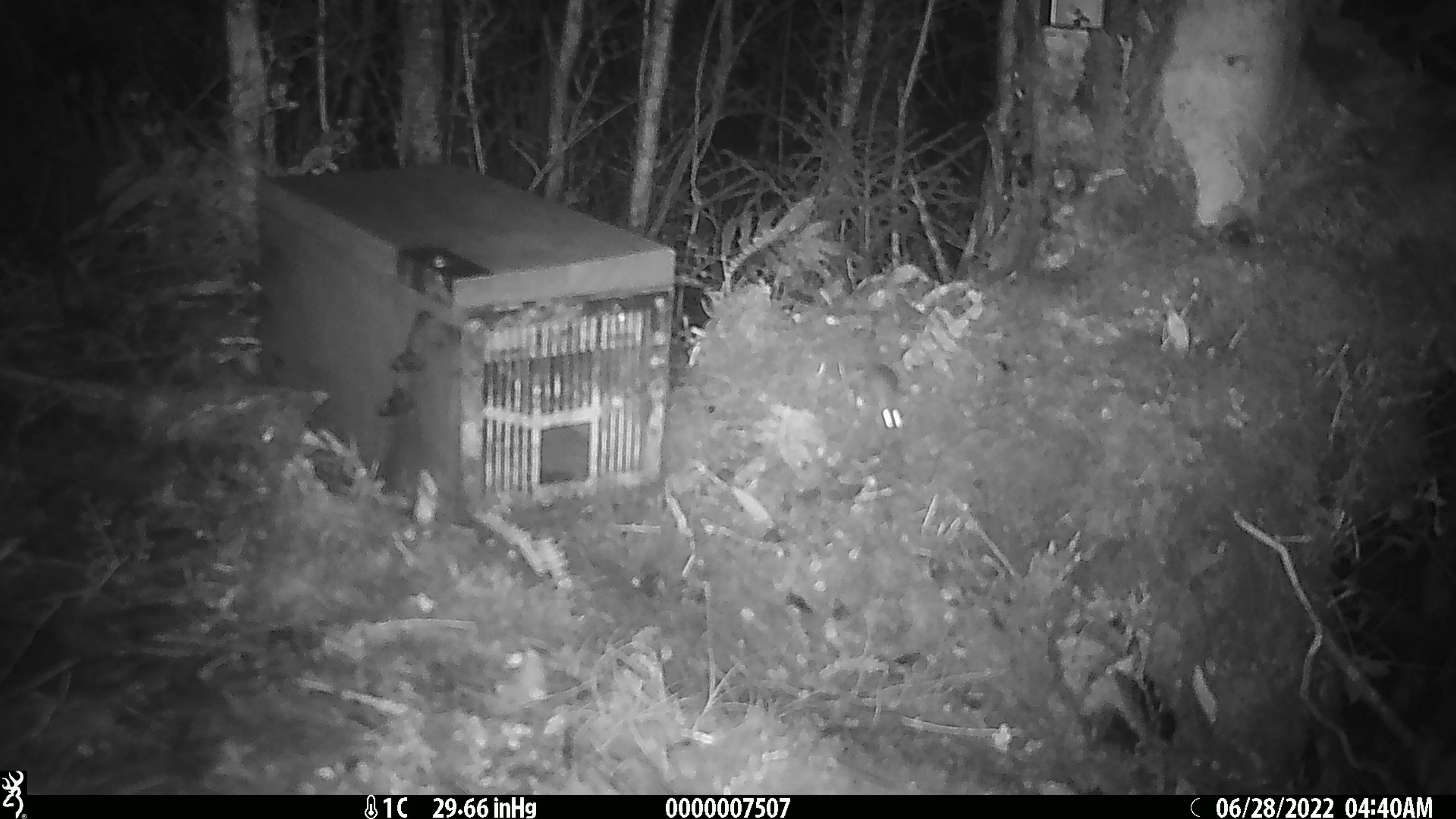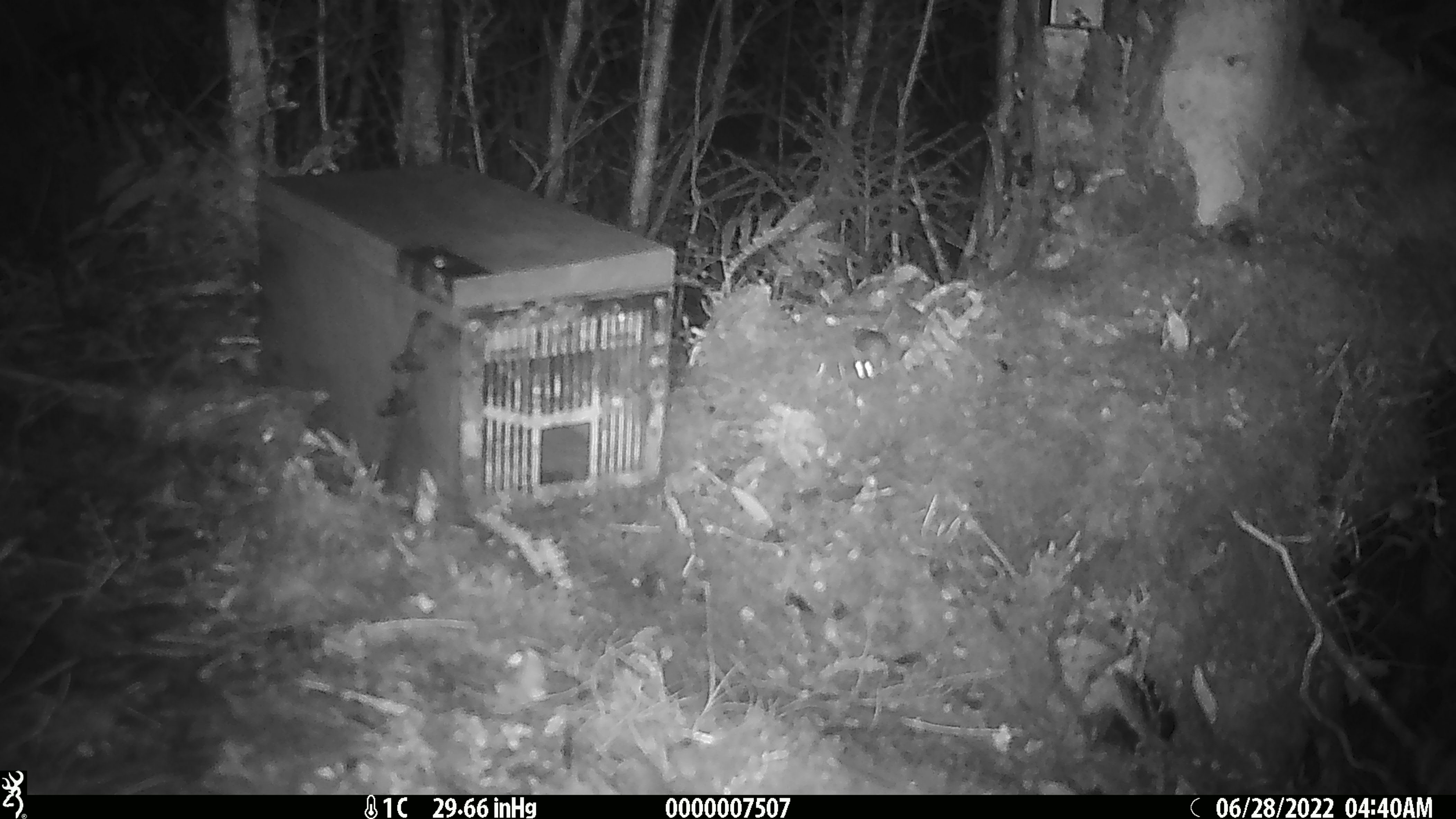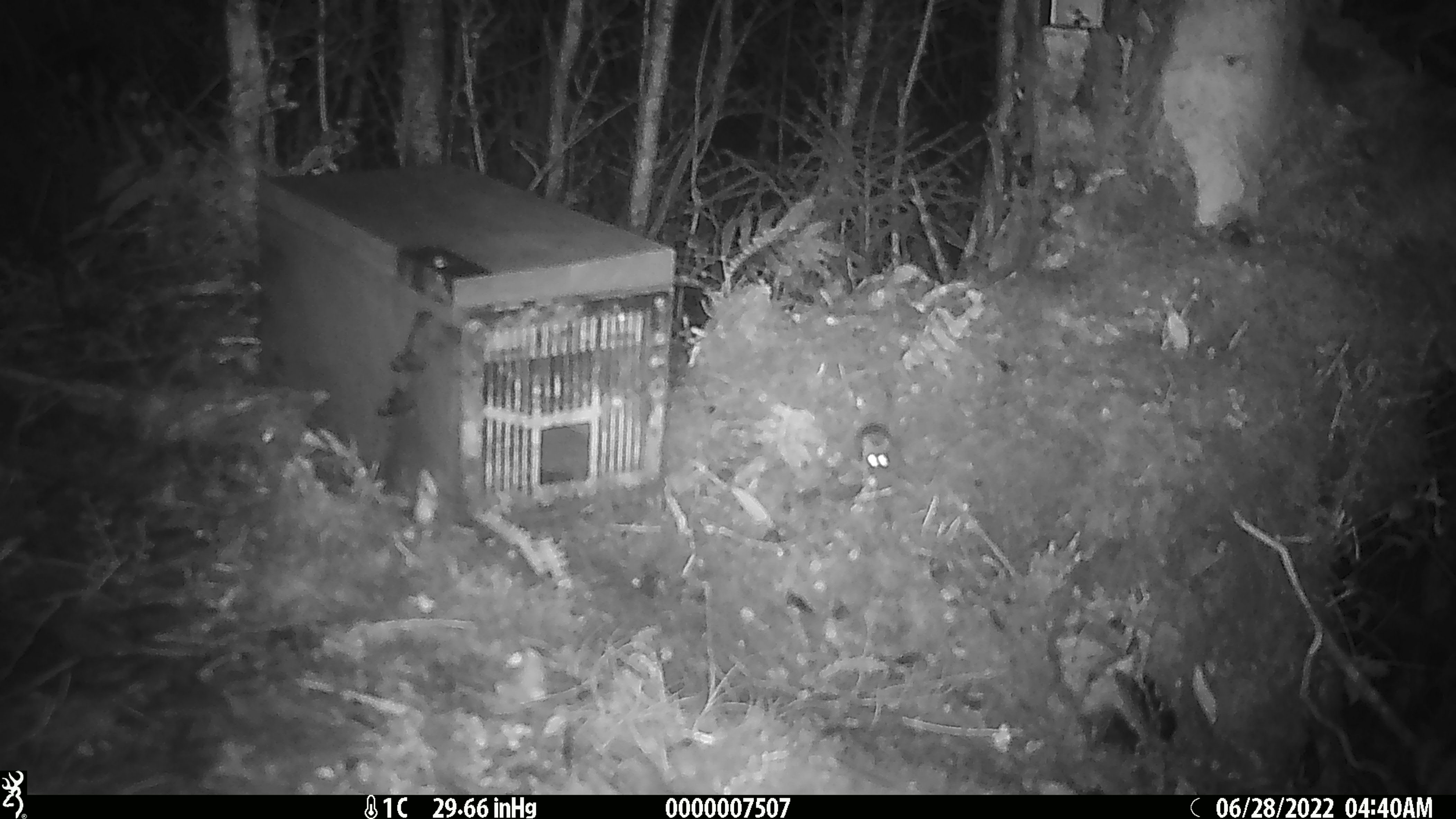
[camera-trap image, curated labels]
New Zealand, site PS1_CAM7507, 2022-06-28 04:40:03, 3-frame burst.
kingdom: Animalia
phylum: Chordata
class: Mammalia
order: Rodentia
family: Muridae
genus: Mus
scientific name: Mus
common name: mouse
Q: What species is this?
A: Mouse (Mus).